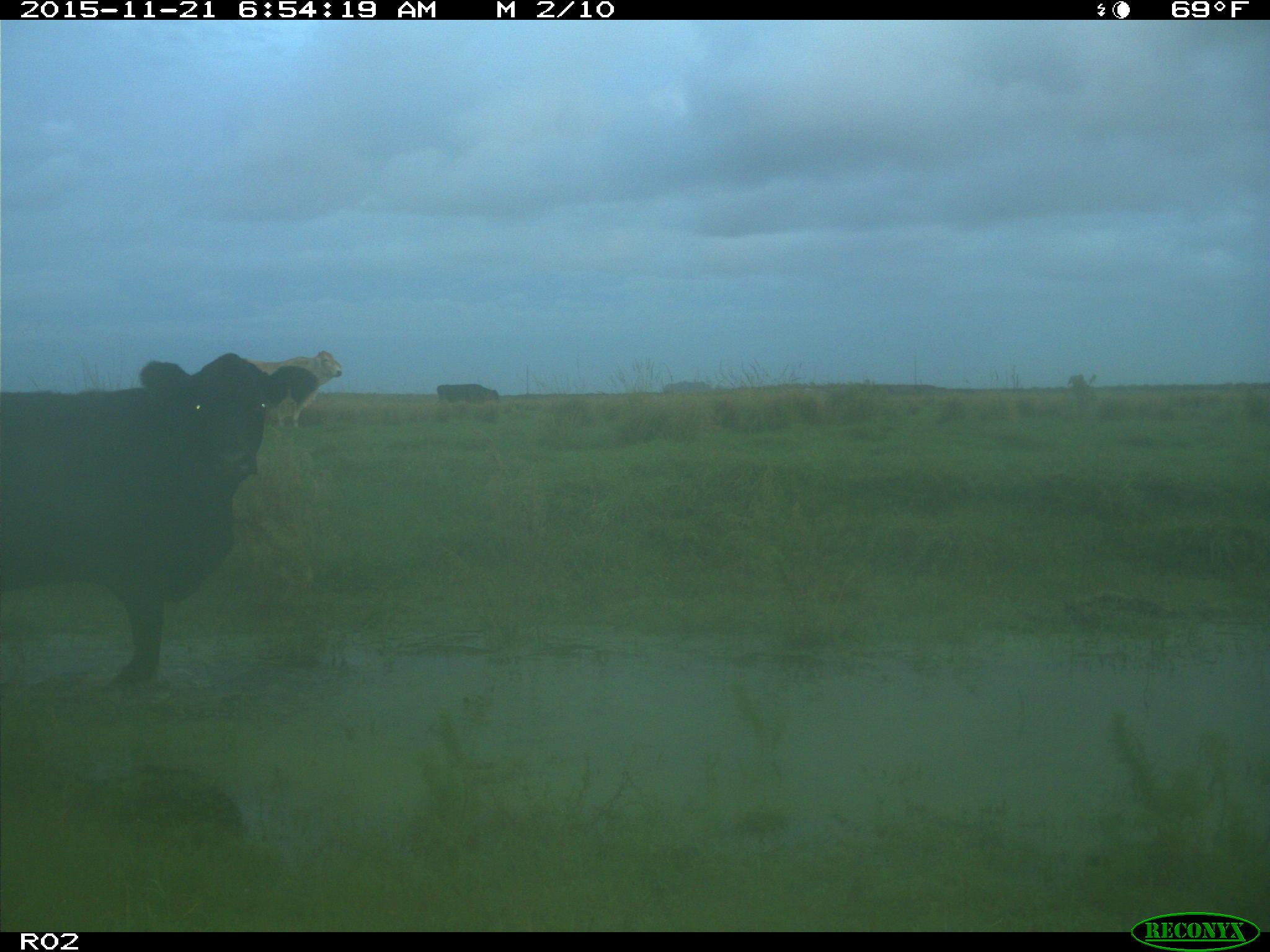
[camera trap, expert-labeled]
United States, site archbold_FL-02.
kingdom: Animalia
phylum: Chordata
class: Mammalia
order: Artiodactyla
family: Bovidae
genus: Bos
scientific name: Bos taurus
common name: domestic cow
Bos taurus (domestic cow).